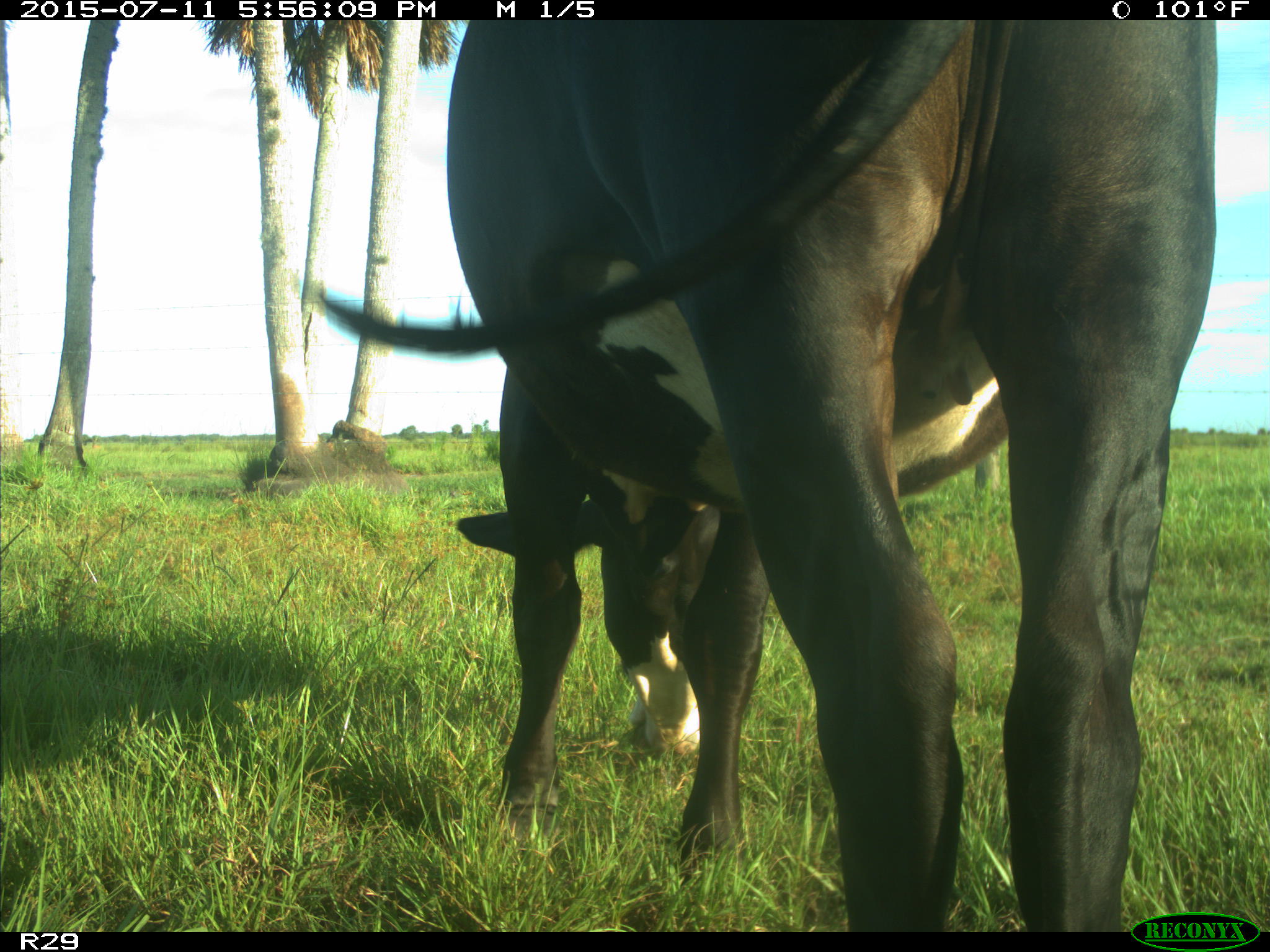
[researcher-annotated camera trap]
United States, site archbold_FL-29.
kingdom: Animalia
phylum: Chordata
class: Mammalia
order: Artiodactyla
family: Bovidae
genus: Bos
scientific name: Bos taurus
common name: domestic cow